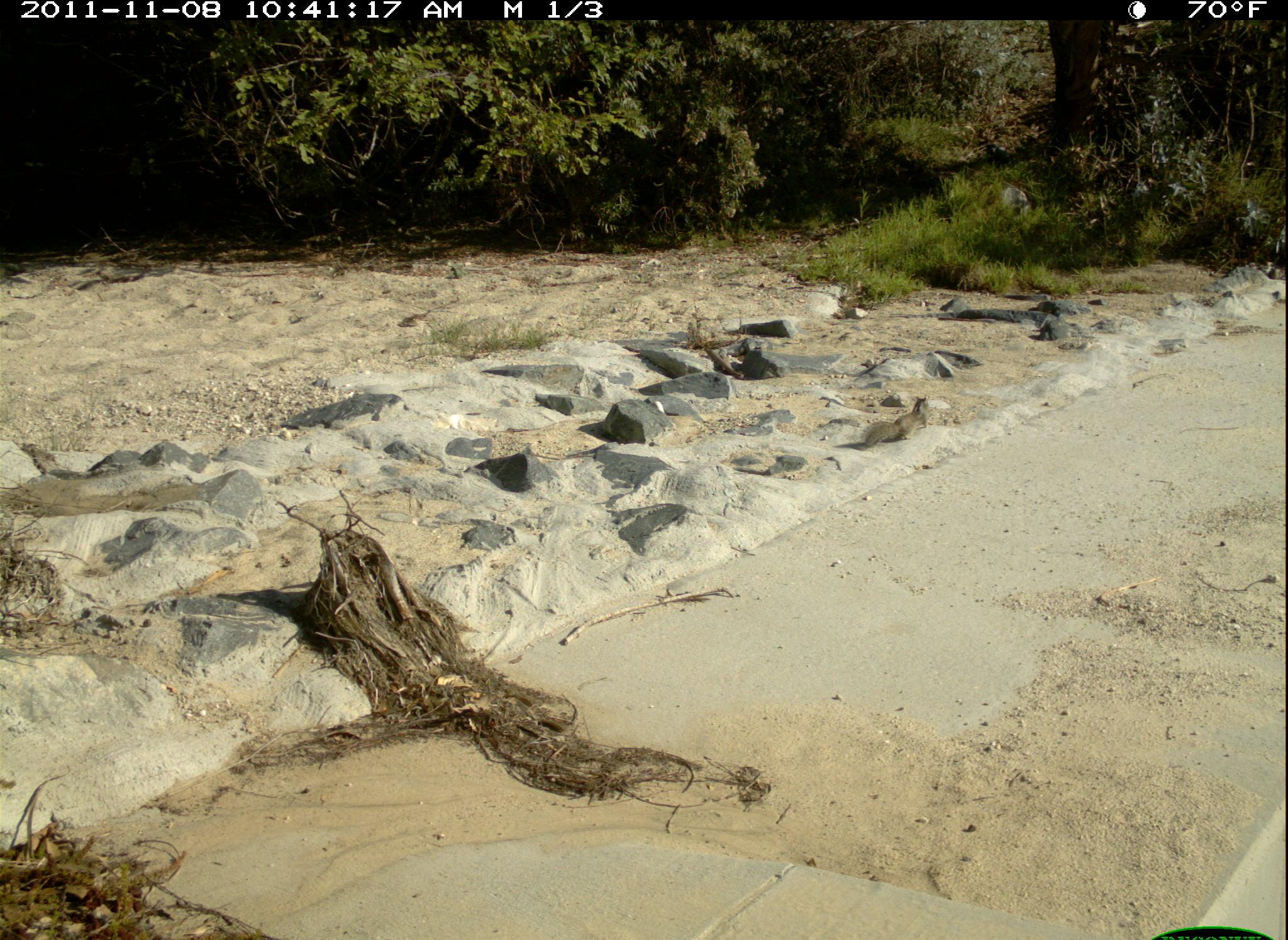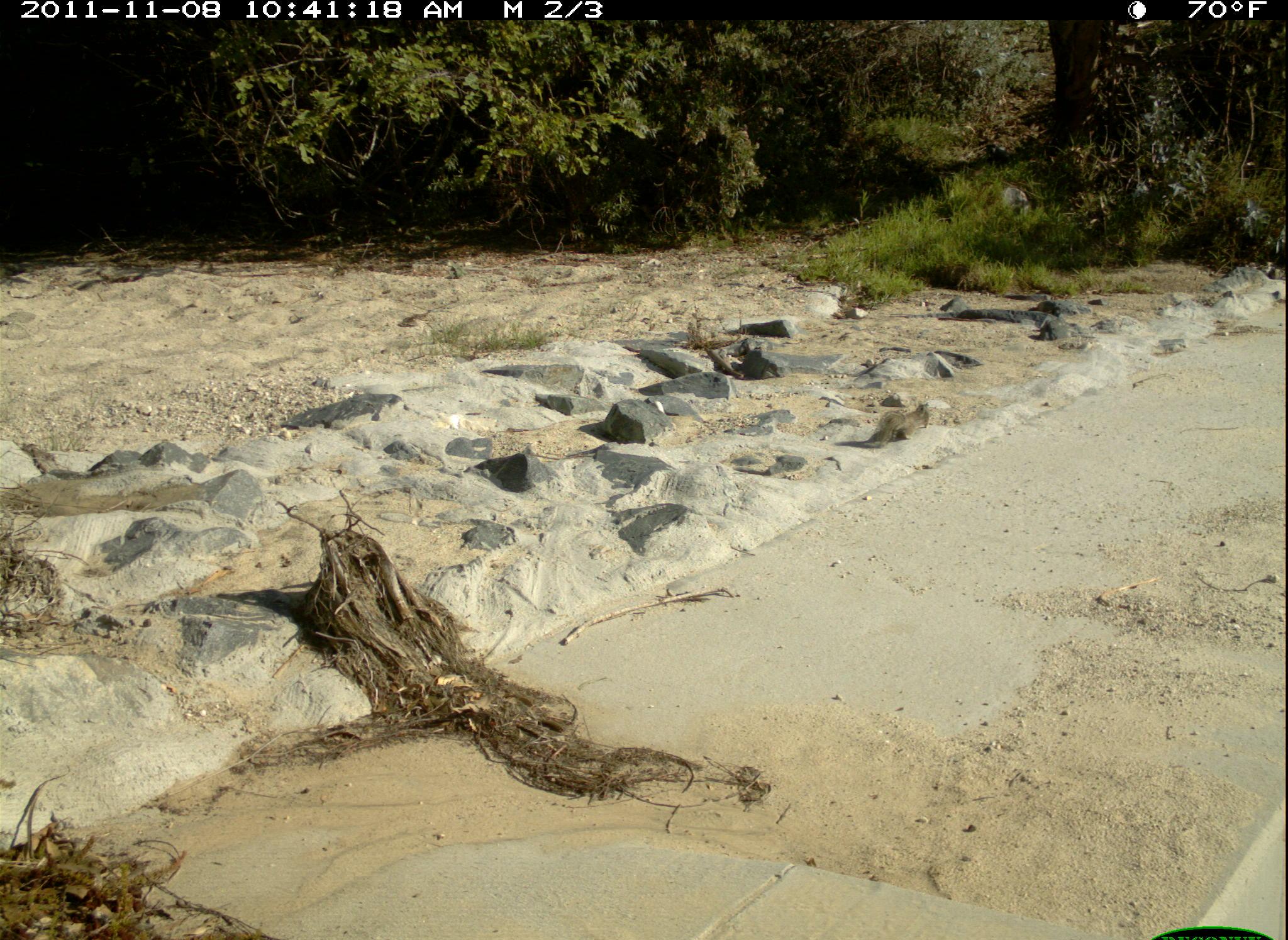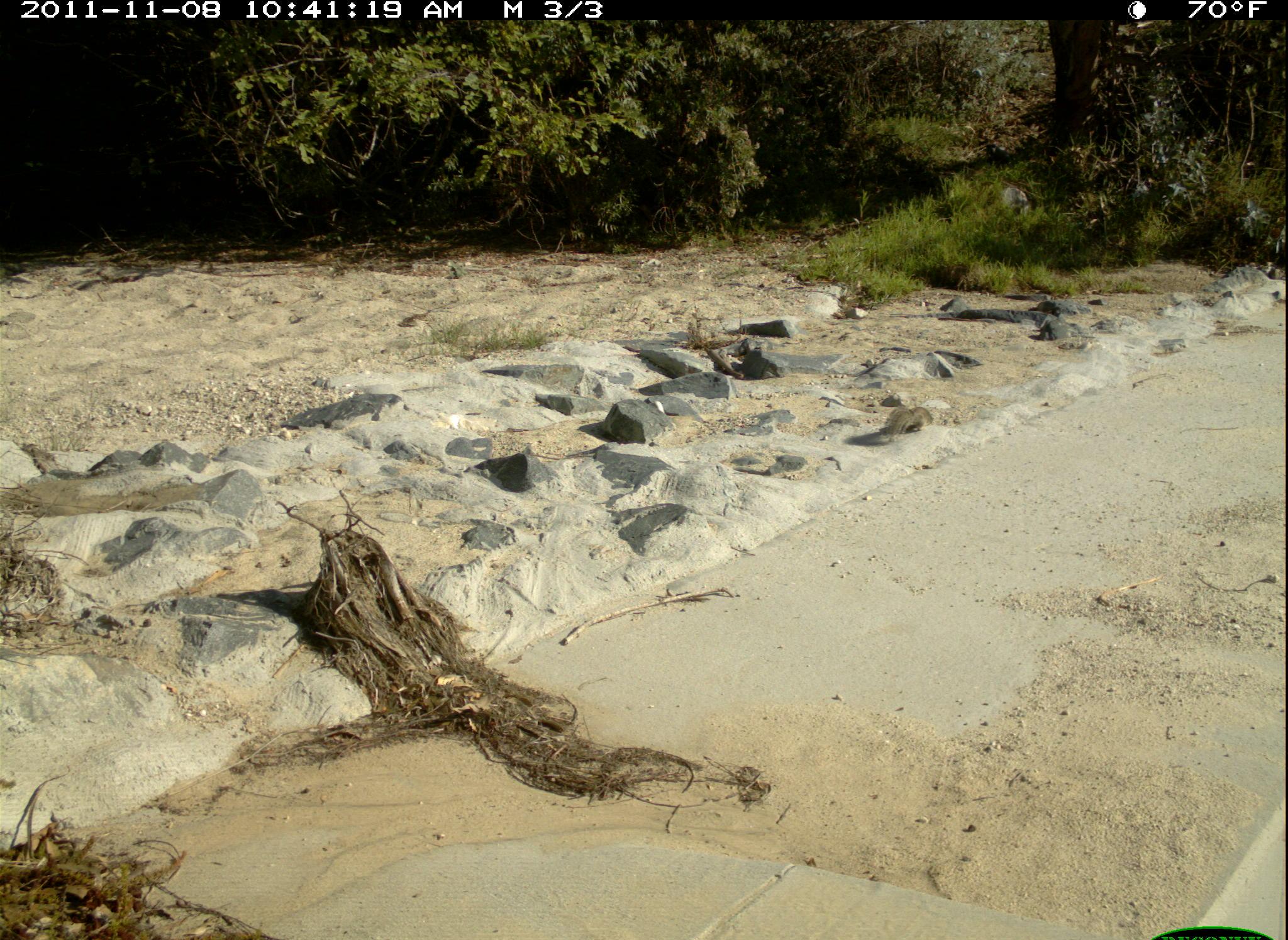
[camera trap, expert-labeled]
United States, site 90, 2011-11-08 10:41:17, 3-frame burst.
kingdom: Animalia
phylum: Chordata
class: Mammalia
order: Rodentia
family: Sciuridae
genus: Sciurus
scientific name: Sciurus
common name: squirrel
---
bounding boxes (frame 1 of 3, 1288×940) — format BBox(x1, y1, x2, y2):
squirrel: BBox(850, 391, 940, 456)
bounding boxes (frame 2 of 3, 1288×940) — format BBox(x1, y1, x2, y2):
squirrel: BBox(861, 398, 931, 452)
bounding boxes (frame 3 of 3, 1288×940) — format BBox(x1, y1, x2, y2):
squirrel: BBox(872, 402, 938, 447)